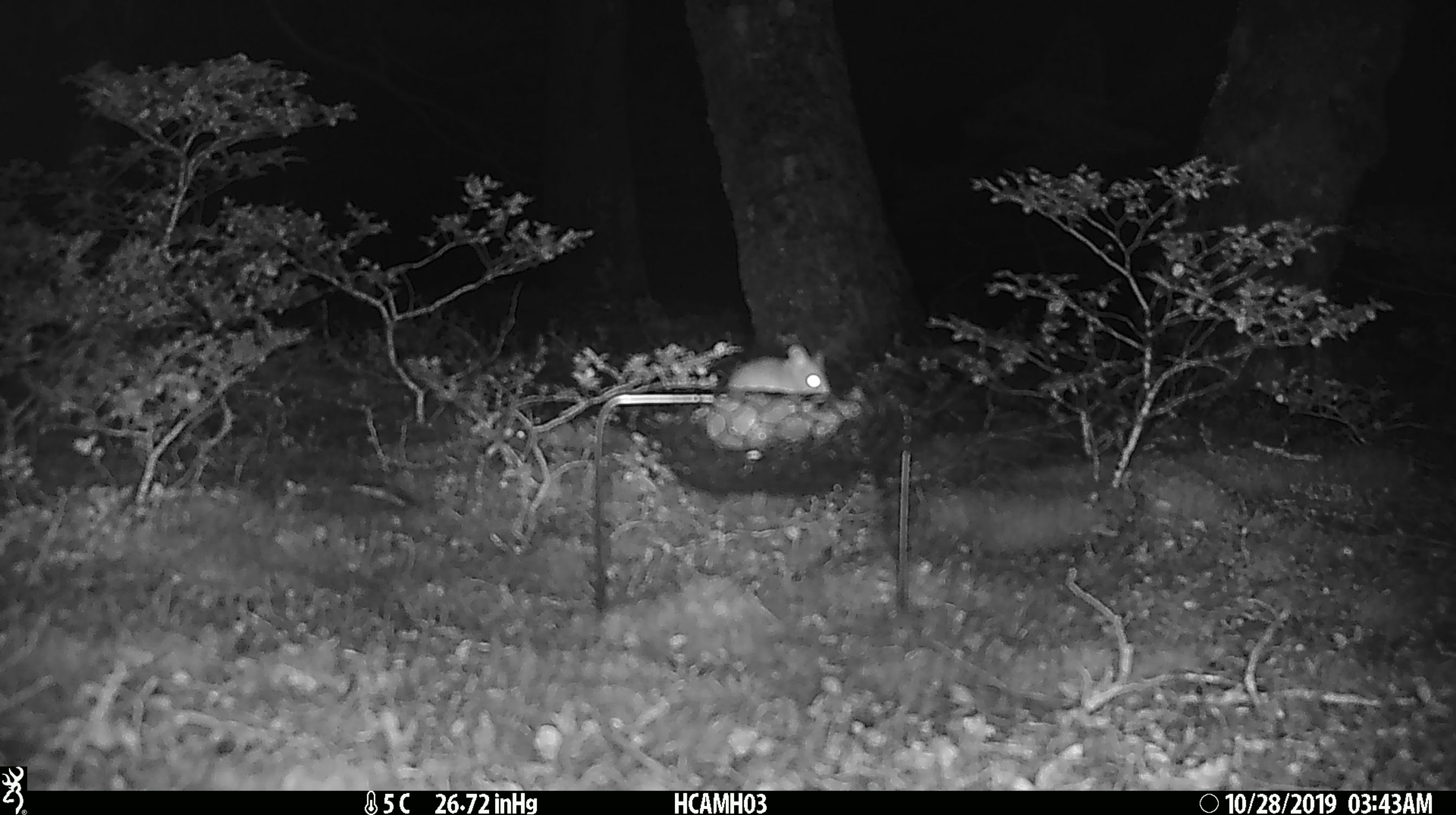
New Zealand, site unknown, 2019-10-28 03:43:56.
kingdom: Animalia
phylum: Chordata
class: Mammalia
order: Rodentia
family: Muridae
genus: Mus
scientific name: Mus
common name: mouse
Mouse (Mus).